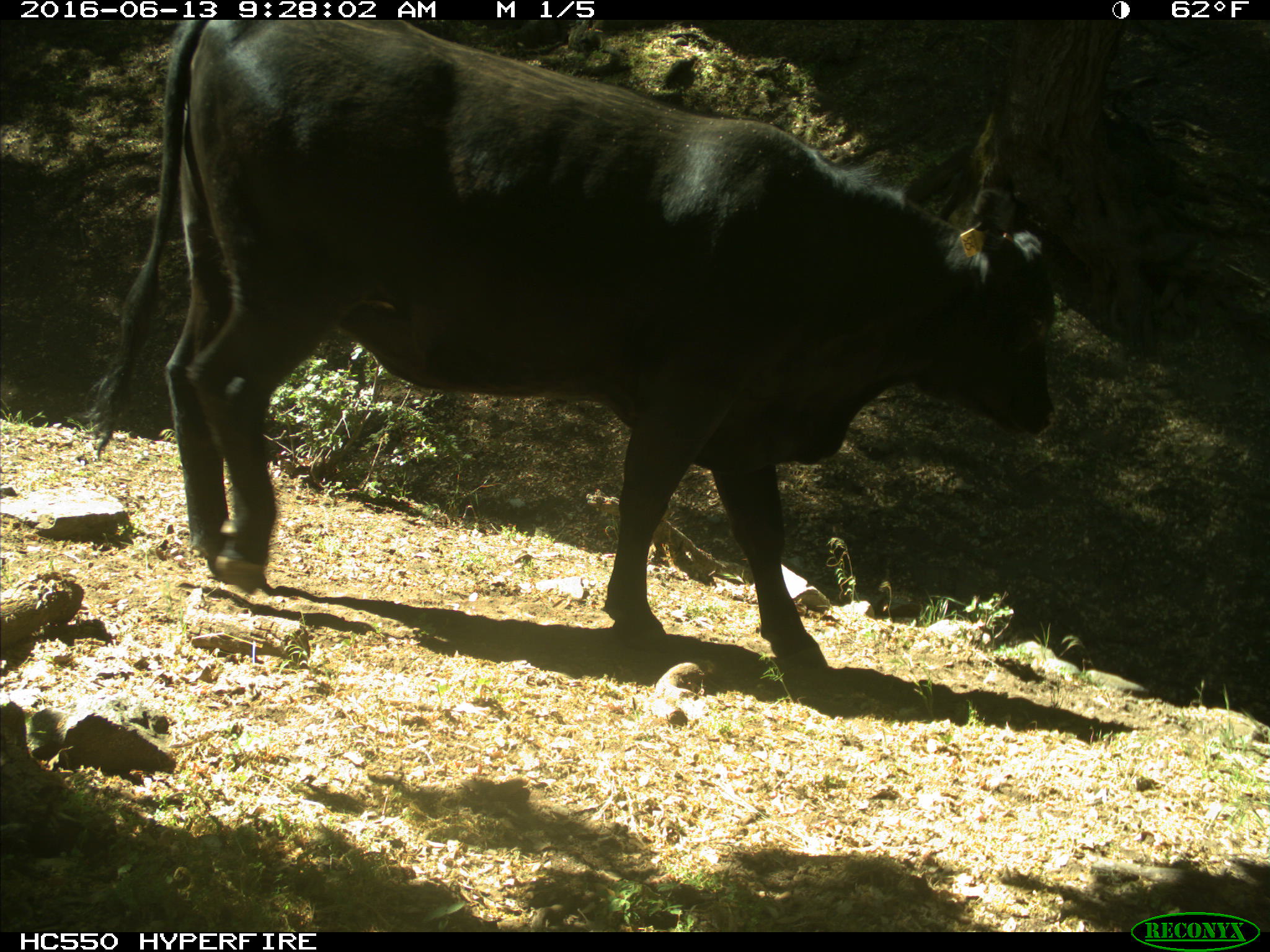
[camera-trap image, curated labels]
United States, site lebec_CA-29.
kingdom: Animalia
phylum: Chordata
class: Mammalia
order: Artiodactyla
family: Bovidae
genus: Bos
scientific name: Bos taurus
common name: domestic cow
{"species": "Bos taurus (domestic cow)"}